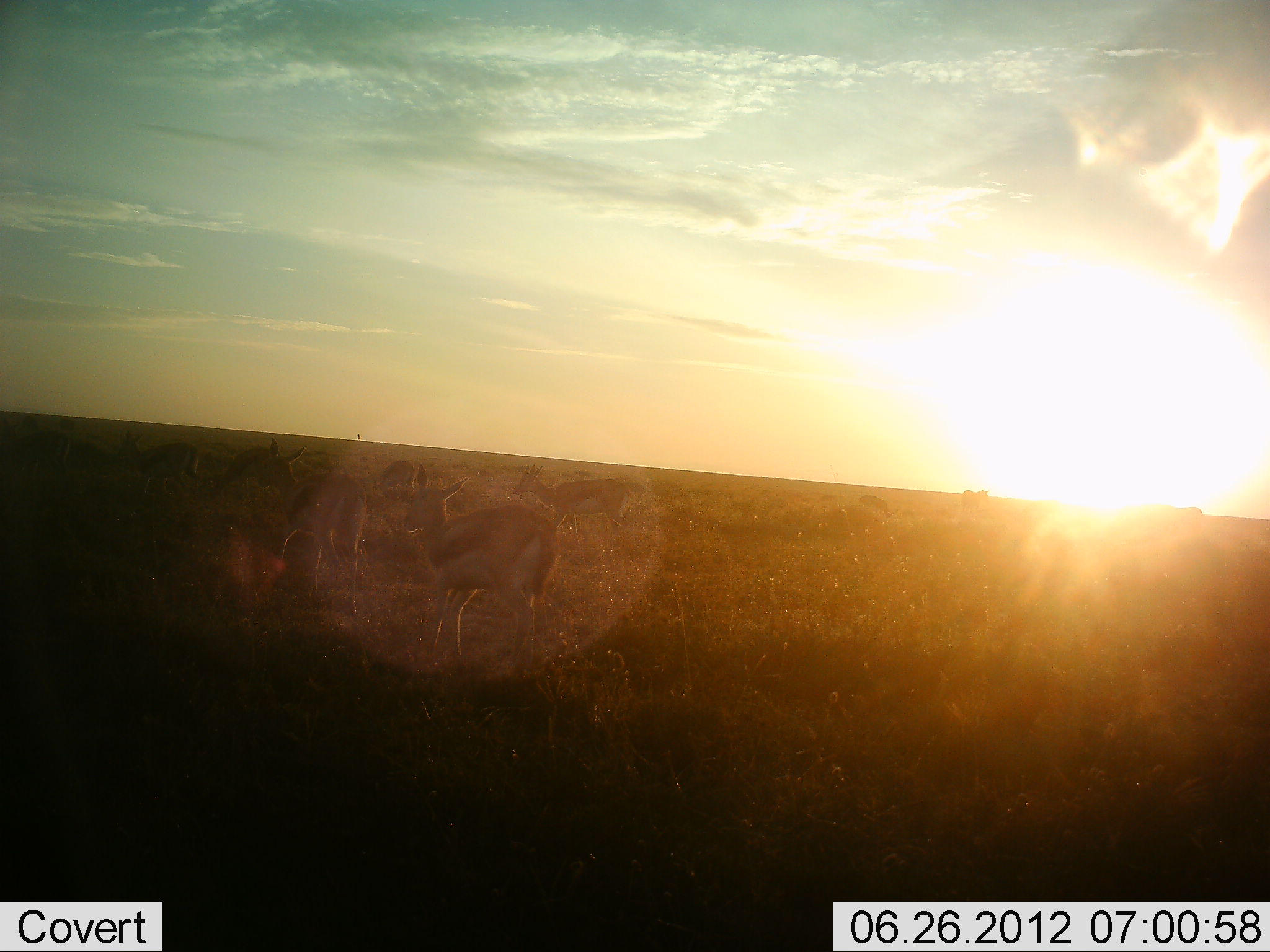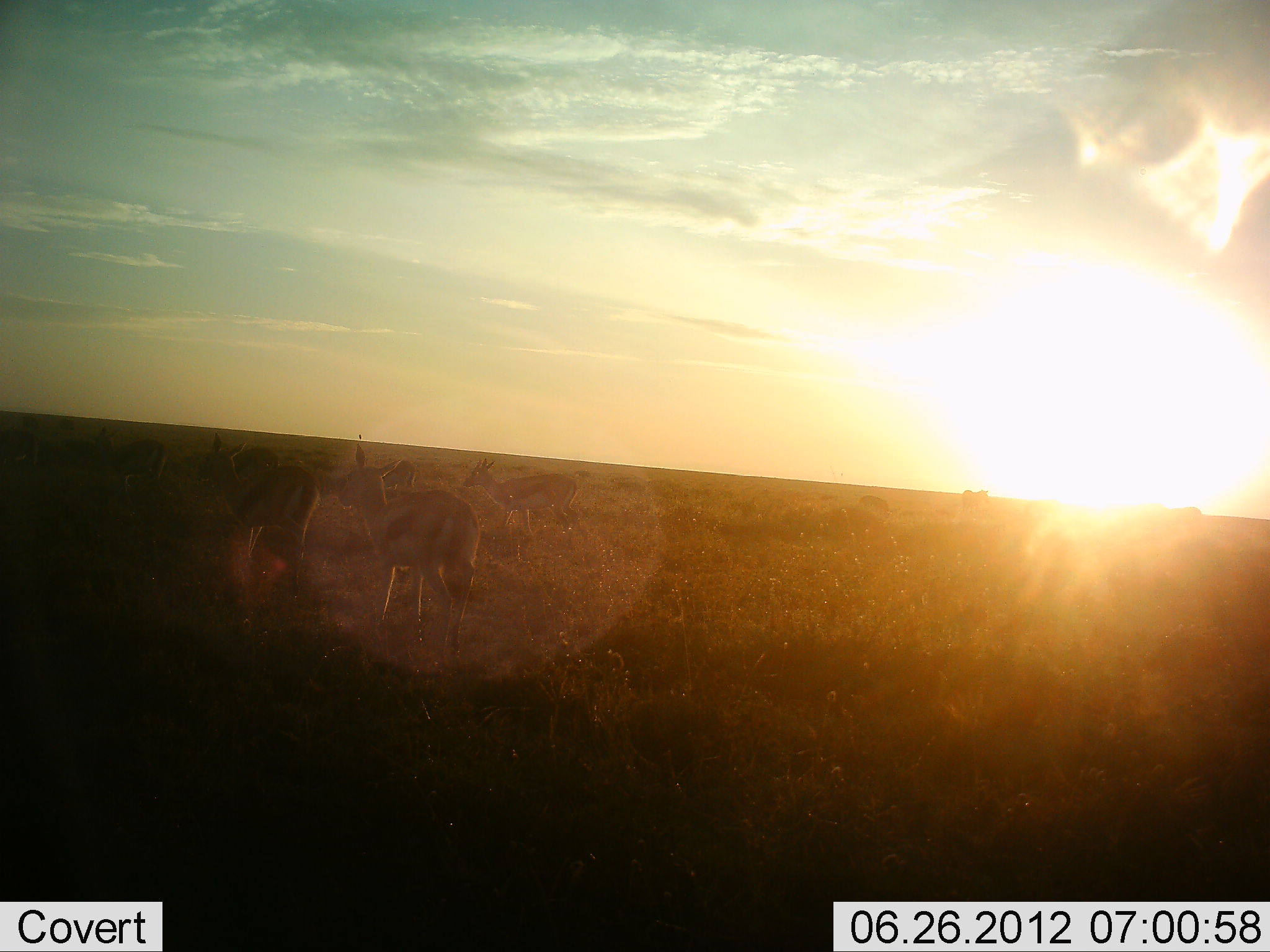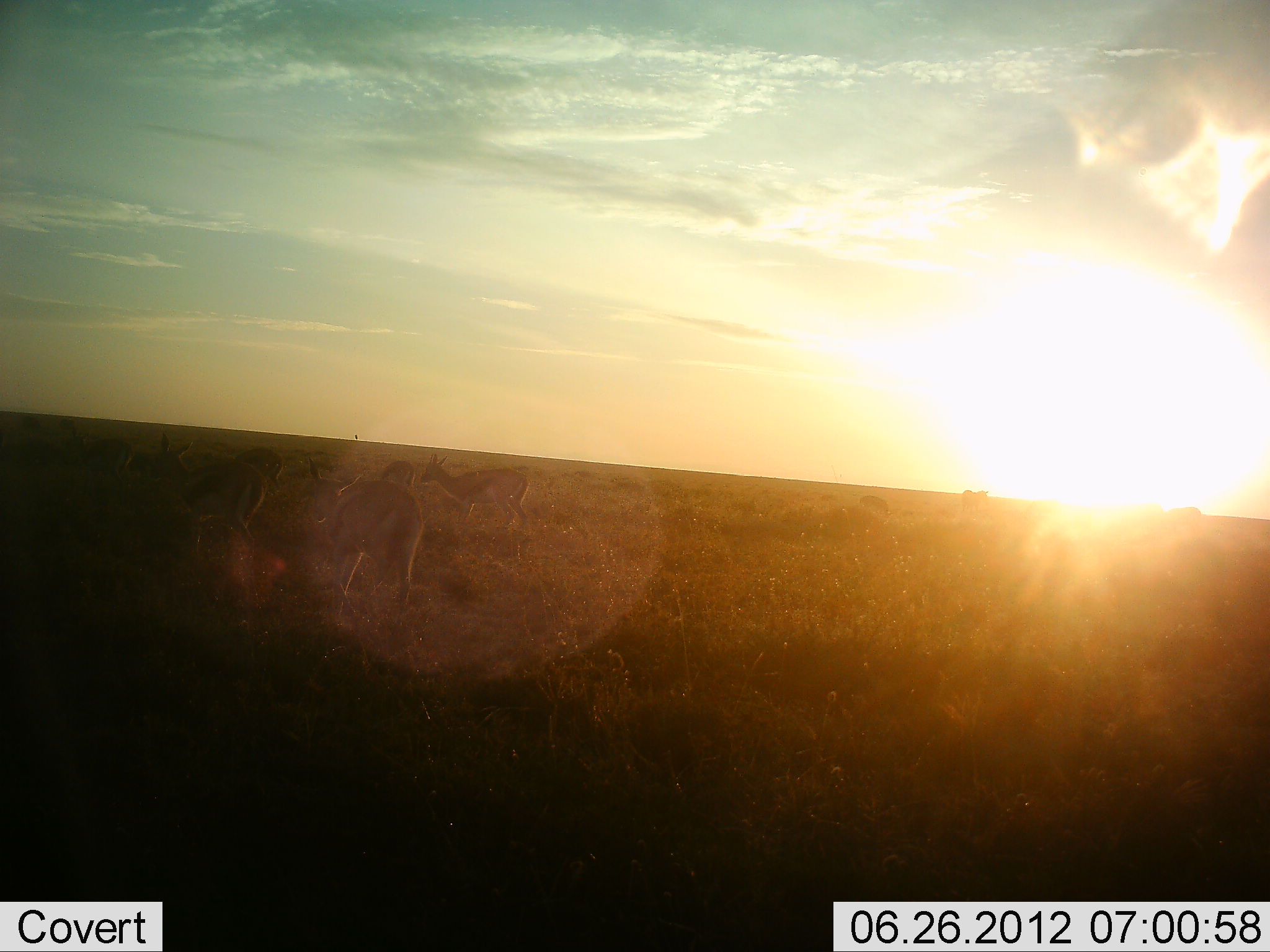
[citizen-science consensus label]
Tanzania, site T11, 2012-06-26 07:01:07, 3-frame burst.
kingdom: Animalia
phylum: Chordata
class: Mammalia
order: Artiodactyla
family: Bovidae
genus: Eudorcas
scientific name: Eudorcas thomsonii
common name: thomson's gazelle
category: gazellethomsons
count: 8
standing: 0%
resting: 0%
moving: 100%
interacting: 0%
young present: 0%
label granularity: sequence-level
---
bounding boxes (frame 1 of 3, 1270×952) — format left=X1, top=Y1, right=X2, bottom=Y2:
animal: left=401, top=464, right=561, bottom=677; left=254, top=437, right=367, bottom=618; left=513, top=463, right=636, bottom=548; left=117, top=429, right=199, bottom=508; left=0, top=419, right=69, bottom=480; left=205, top=445, right=272, bottom=501; left=372, top=461, right=415, bottom=497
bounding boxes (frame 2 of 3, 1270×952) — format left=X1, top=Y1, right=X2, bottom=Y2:
animal: left=339, top=442, right=482, bottom=656; left=206, top=430, right=320, bottom=611; left=462, top=459, right=586, bottom=547; left=91, top=425, right=173, bottom=511; left=0, top=429, right=40, bottom=481; left=229, top=447, right=280, bottom=482; left=372, top=461, right=415, bottom=497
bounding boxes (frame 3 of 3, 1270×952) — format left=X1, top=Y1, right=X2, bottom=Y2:
animal: left=307, top=456, right=423, bottom=637; left=148, top=432, right=269, bottom=575; left=419, top=453, right=531, bottom=536; left=71, top=432, right=135, bottom=490; left=233, top=447, right=284, bottom=482; left=379, top=461, right=416, bottom=491